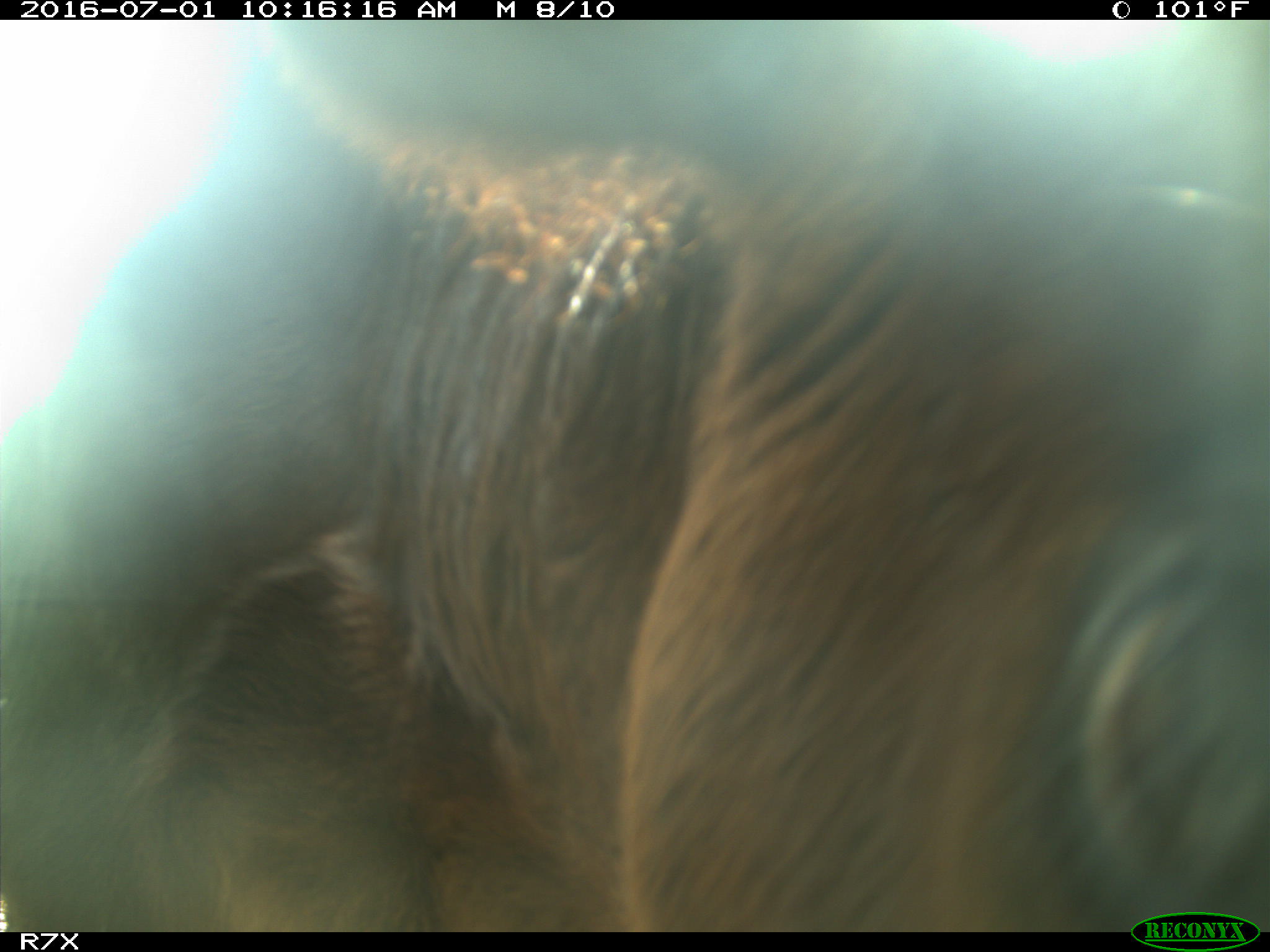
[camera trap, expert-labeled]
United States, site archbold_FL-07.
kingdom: Animalia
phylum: Chordata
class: Mammalia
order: Artiodactyla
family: Bovidae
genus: Bos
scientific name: Bos taurus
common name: domestic cow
Bos taurus (domestic cow).